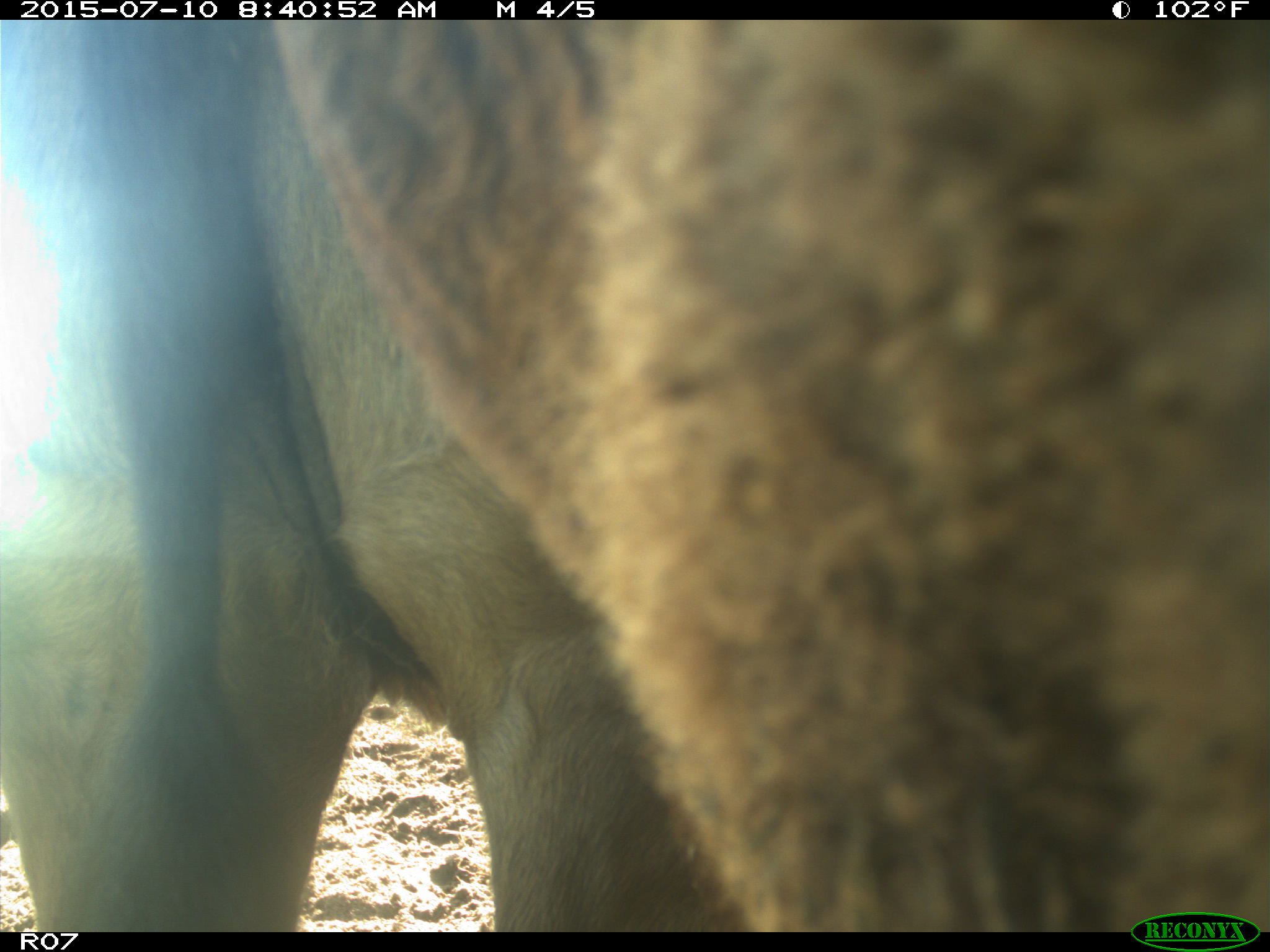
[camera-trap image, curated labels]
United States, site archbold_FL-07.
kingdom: Animalia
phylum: Chordata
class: Mammalia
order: Artiodactyla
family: Bovidae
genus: Bos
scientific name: Bos taurus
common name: domestic cow